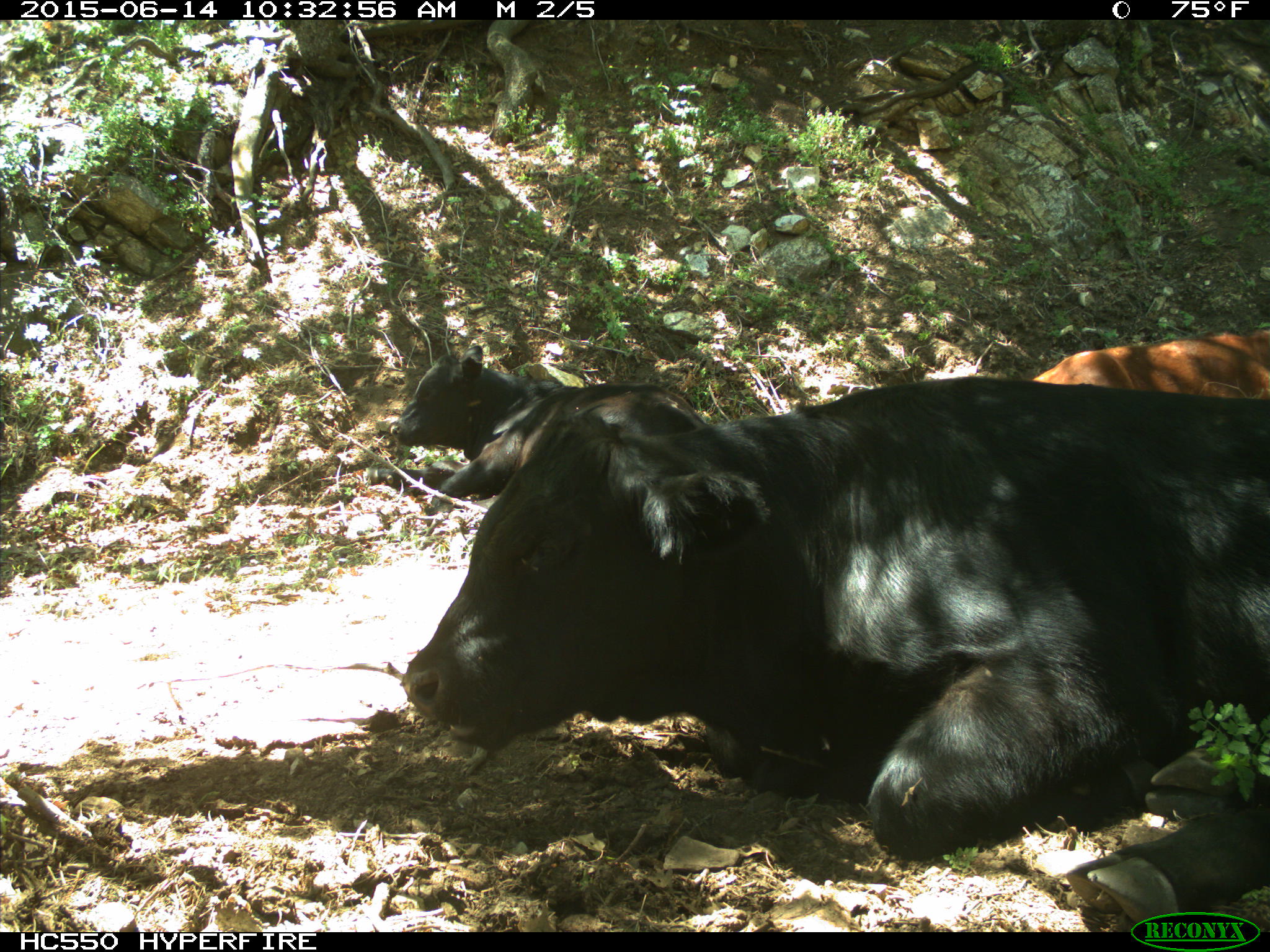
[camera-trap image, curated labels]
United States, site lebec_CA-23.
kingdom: Animalia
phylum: Chordata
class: Mammalia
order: Artiodactyla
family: Bovidae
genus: Bos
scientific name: Bos taurus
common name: domestic cow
Bos taurus (domestic cow).